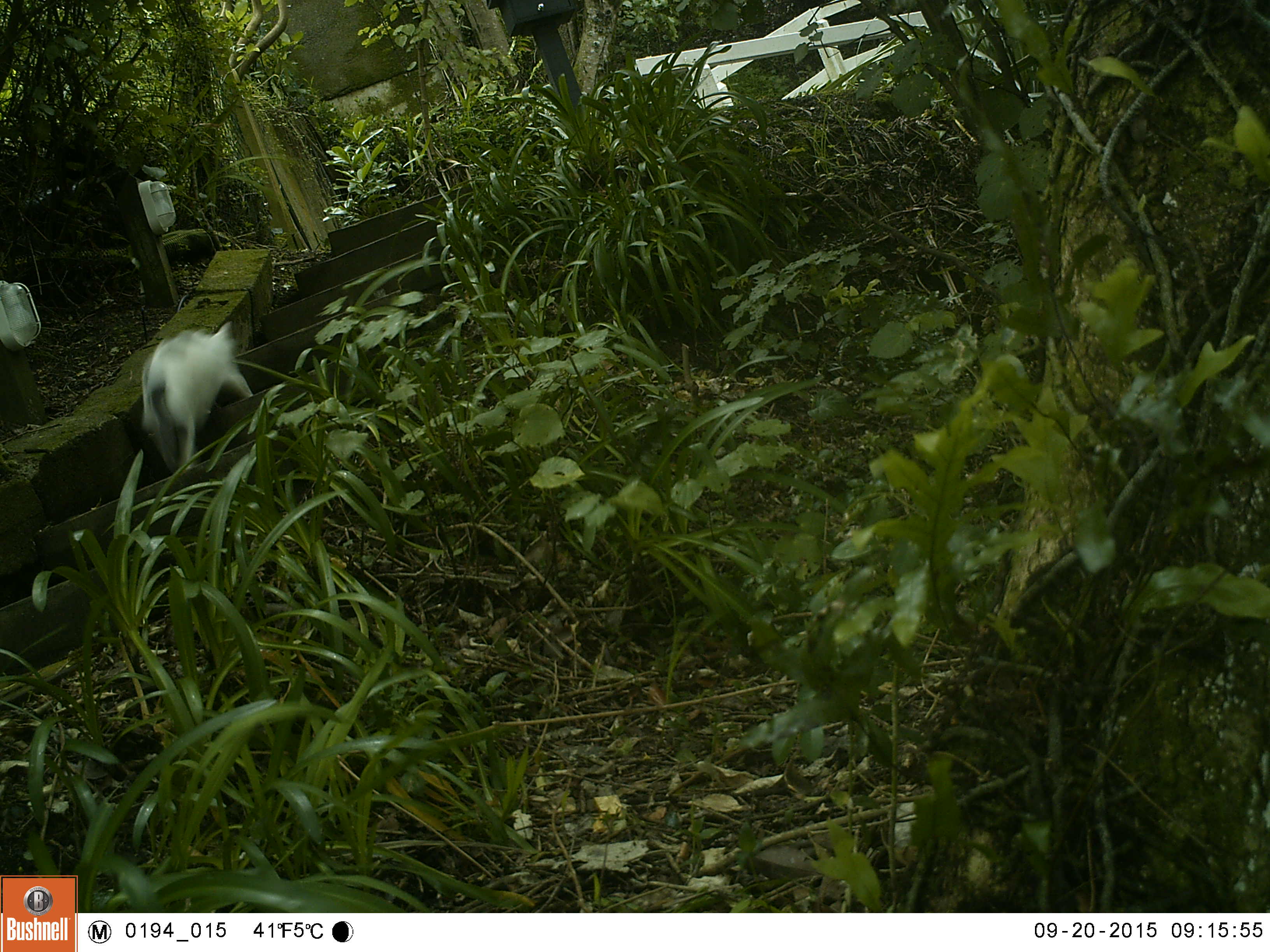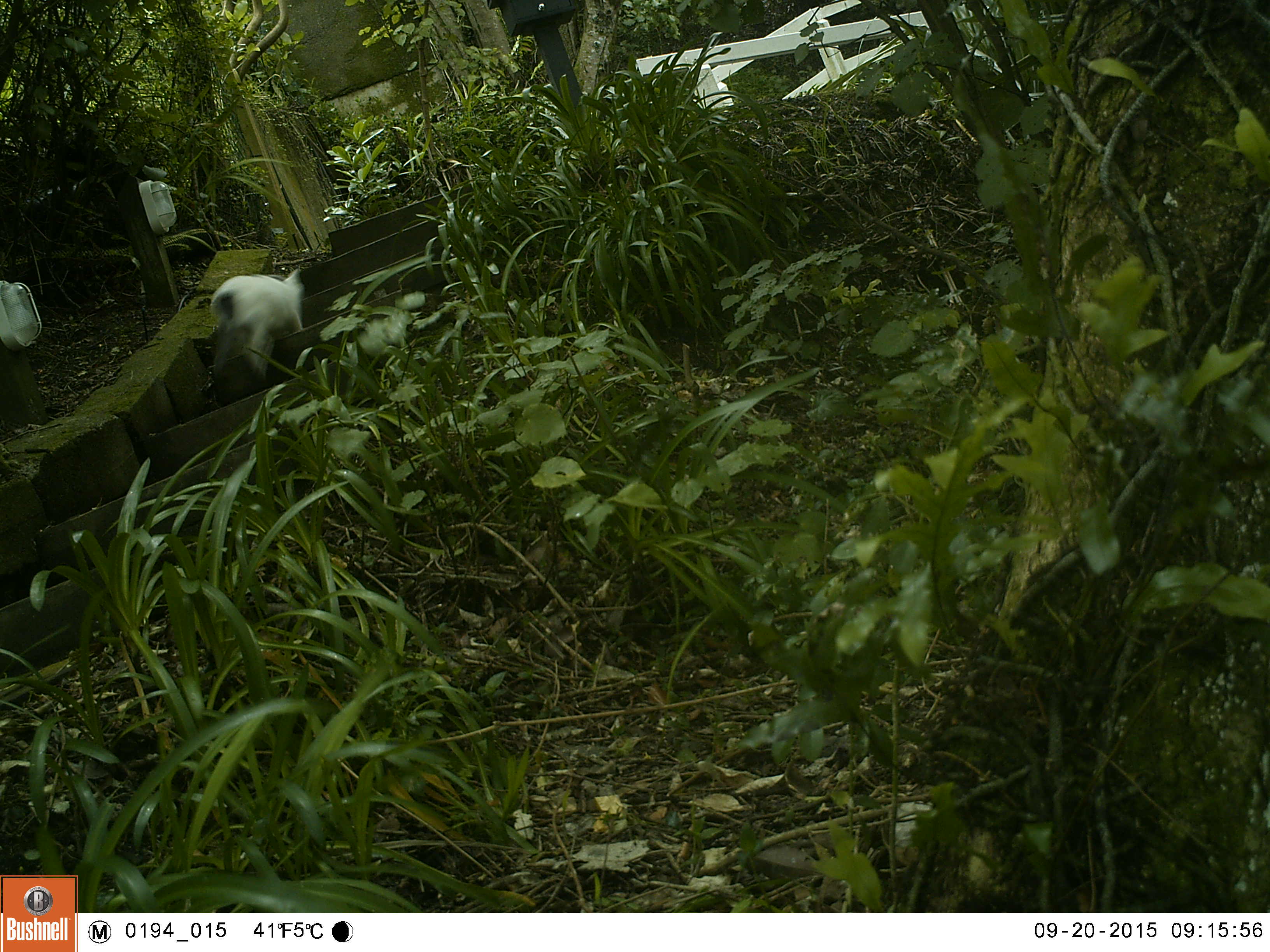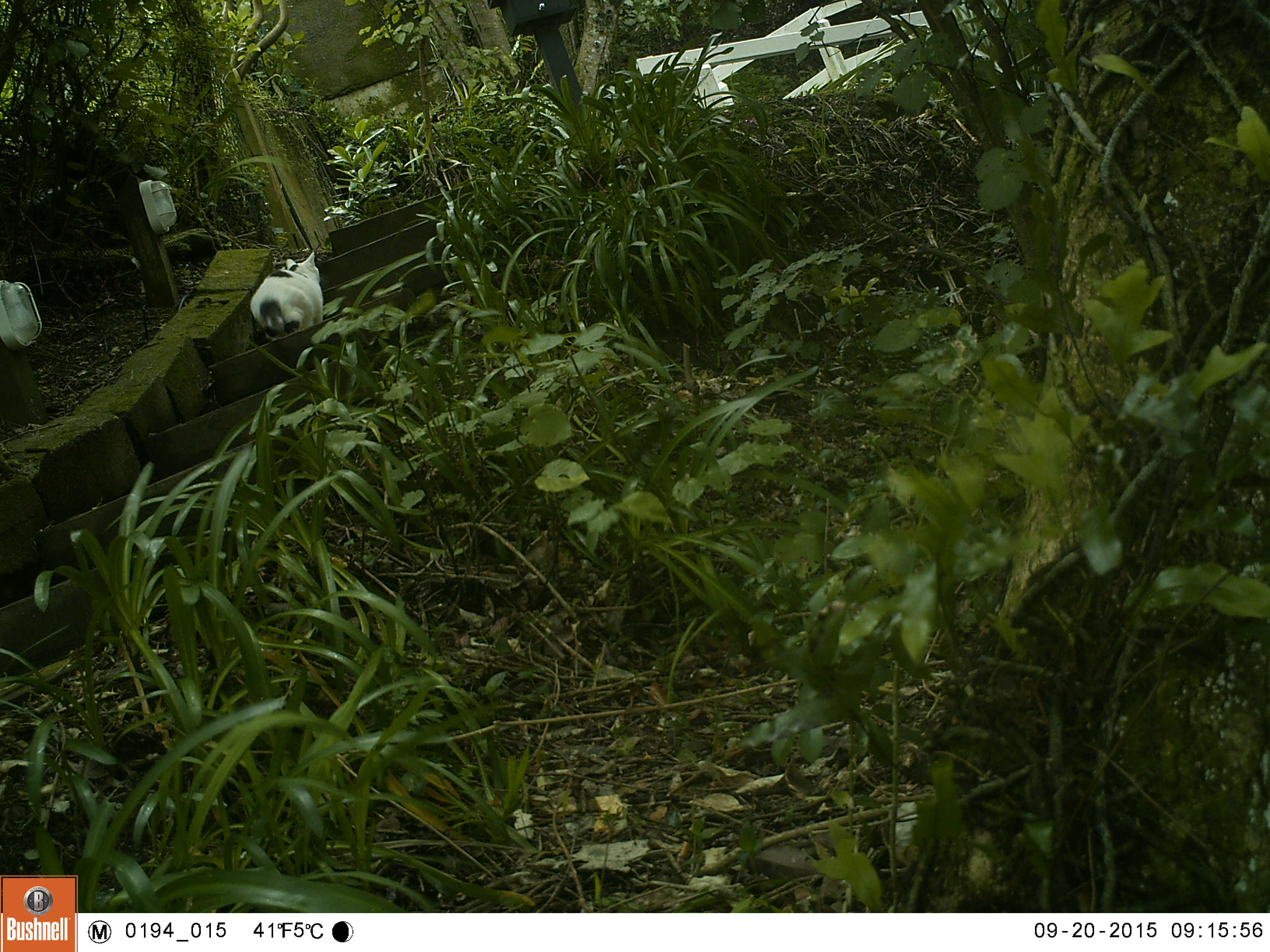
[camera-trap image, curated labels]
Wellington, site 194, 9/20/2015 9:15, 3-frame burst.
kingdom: Animalia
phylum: Chordata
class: Mammalia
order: Carnivora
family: Felidae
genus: Felis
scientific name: Felis catus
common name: cat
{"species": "cat (Felis catus)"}